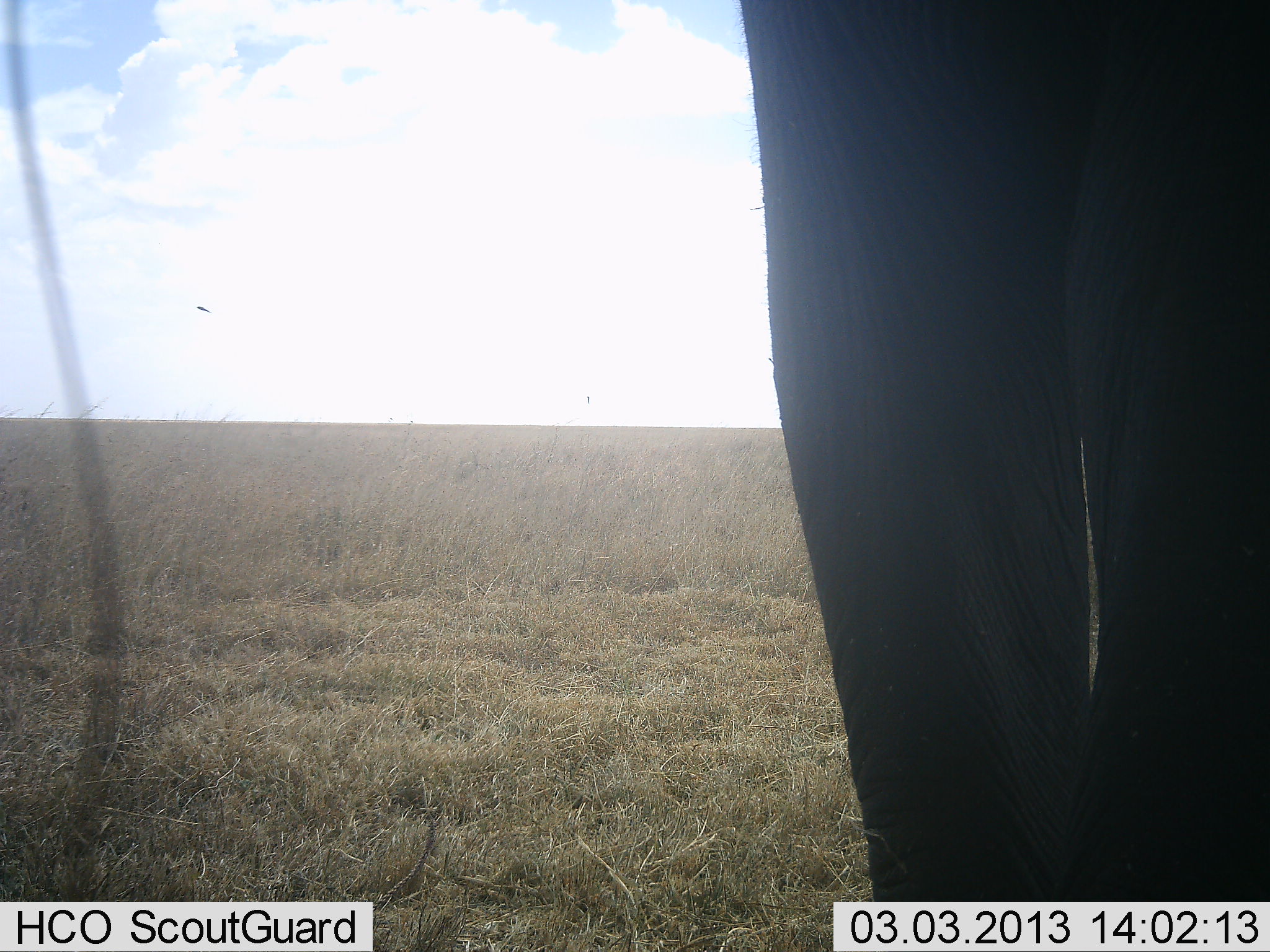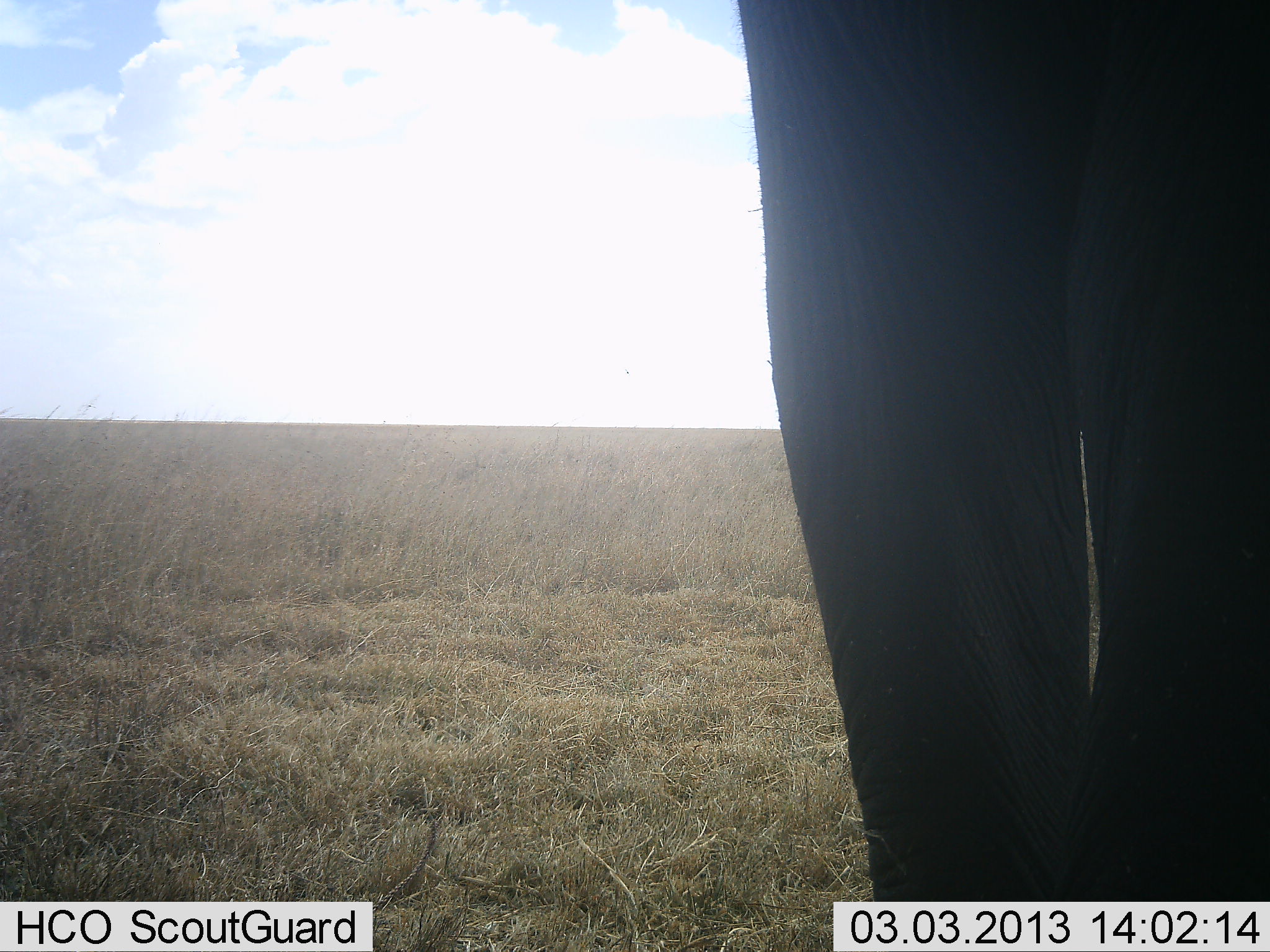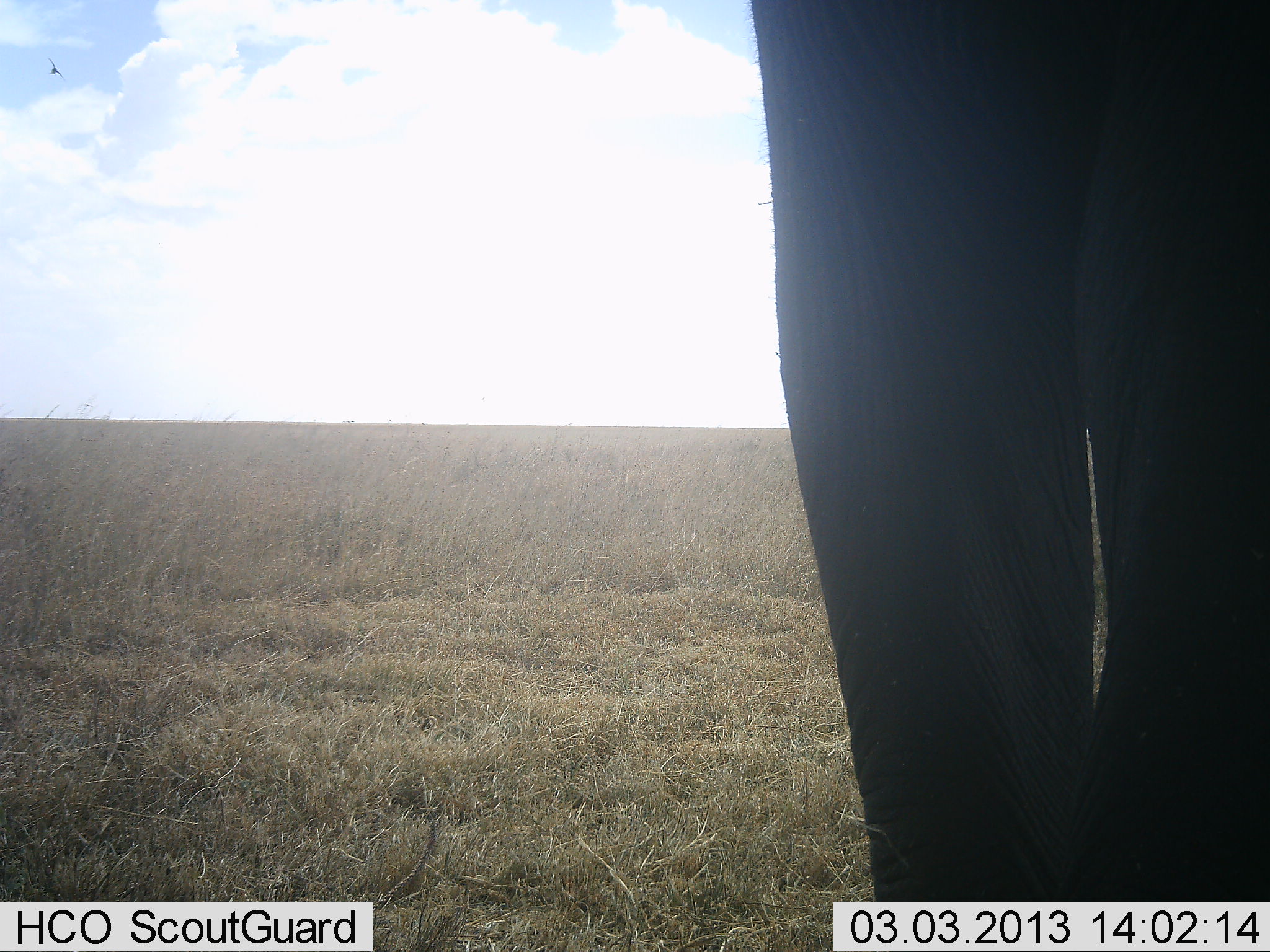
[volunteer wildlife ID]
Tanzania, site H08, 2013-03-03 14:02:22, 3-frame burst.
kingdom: Animalia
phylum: Chordata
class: Mammalia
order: Proboscidea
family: Elephantidae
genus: Loxodonta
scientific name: Loxodonta africana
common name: african bush elephant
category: elephant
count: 1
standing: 96%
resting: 0%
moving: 4%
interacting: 0%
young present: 0%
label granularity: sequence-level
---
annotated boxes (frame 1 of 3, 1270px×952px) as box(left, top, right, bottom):
animal: box(739, 0, 1270, 901)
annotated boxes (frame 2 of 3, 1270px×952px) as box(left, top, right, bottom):
animal: box(734, 0, 1270, 902)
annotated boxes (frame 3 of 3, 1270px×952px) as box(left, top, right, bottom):
animal: box(746, 0, 1270, 902)